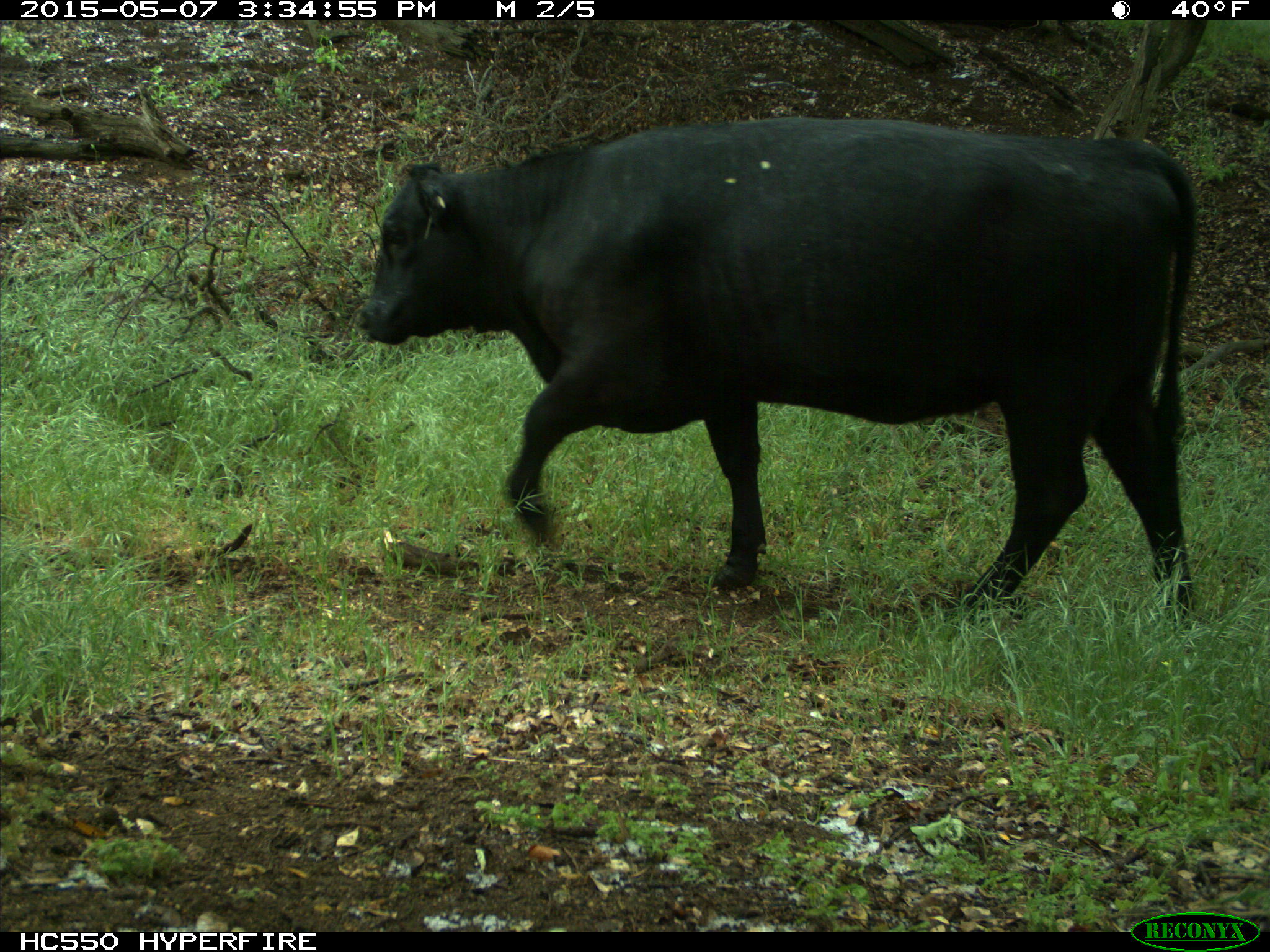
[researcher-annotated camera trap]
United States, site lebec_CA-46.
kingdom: Animalia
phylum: Chordata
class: Mammalia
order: Artiodactyla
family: Bovidae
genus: Bos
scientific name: Bos taurus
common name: domestic cow